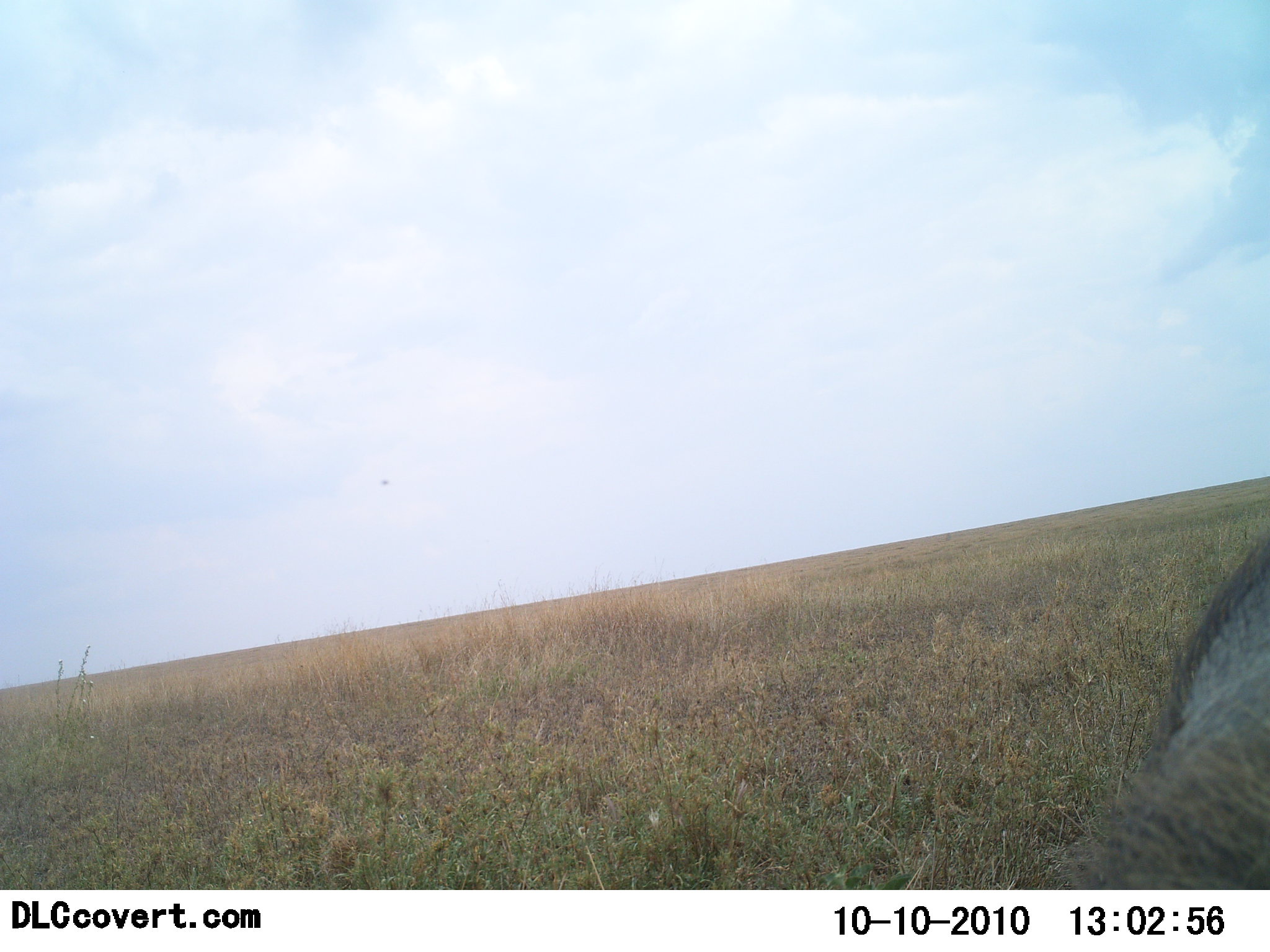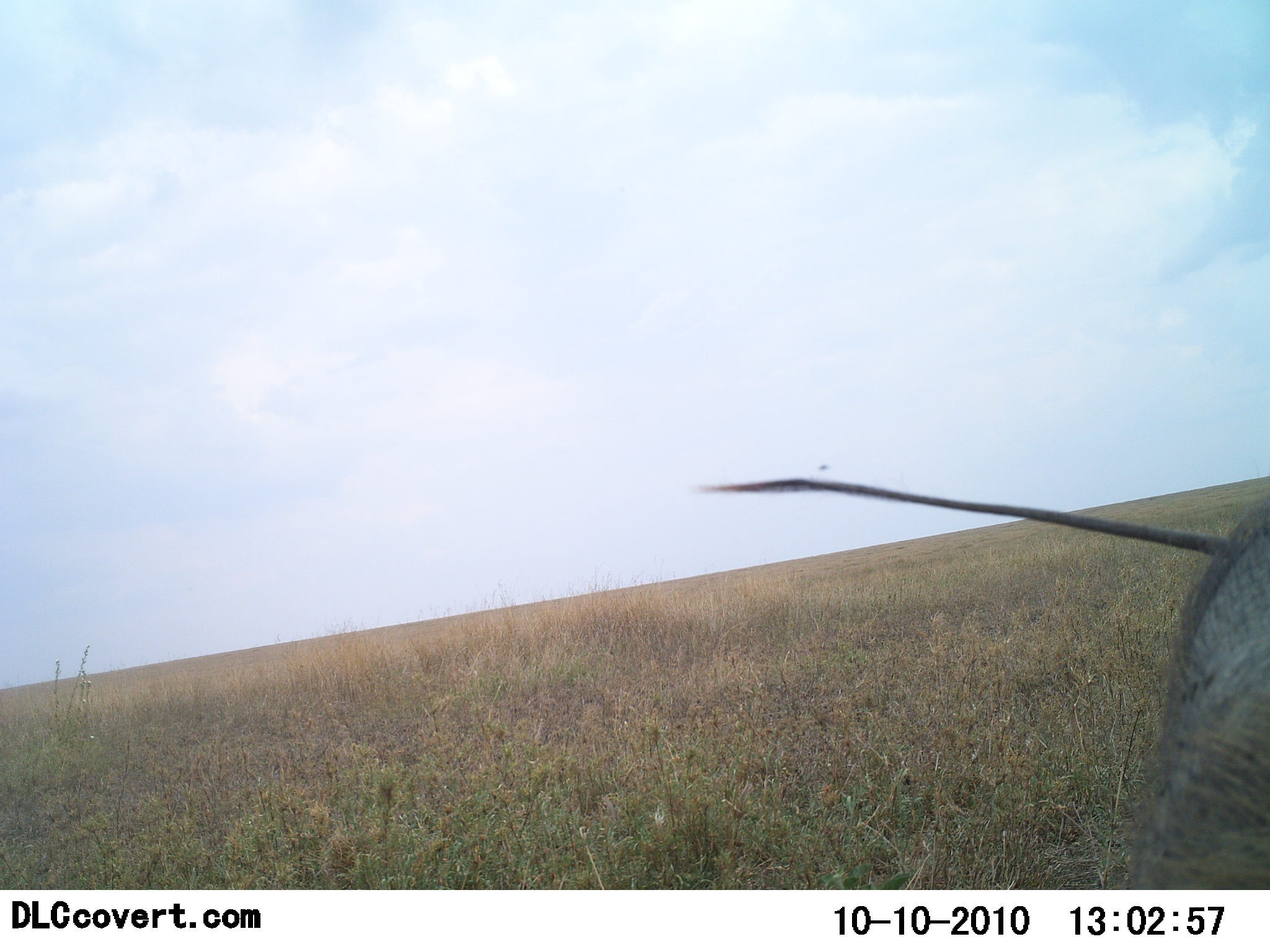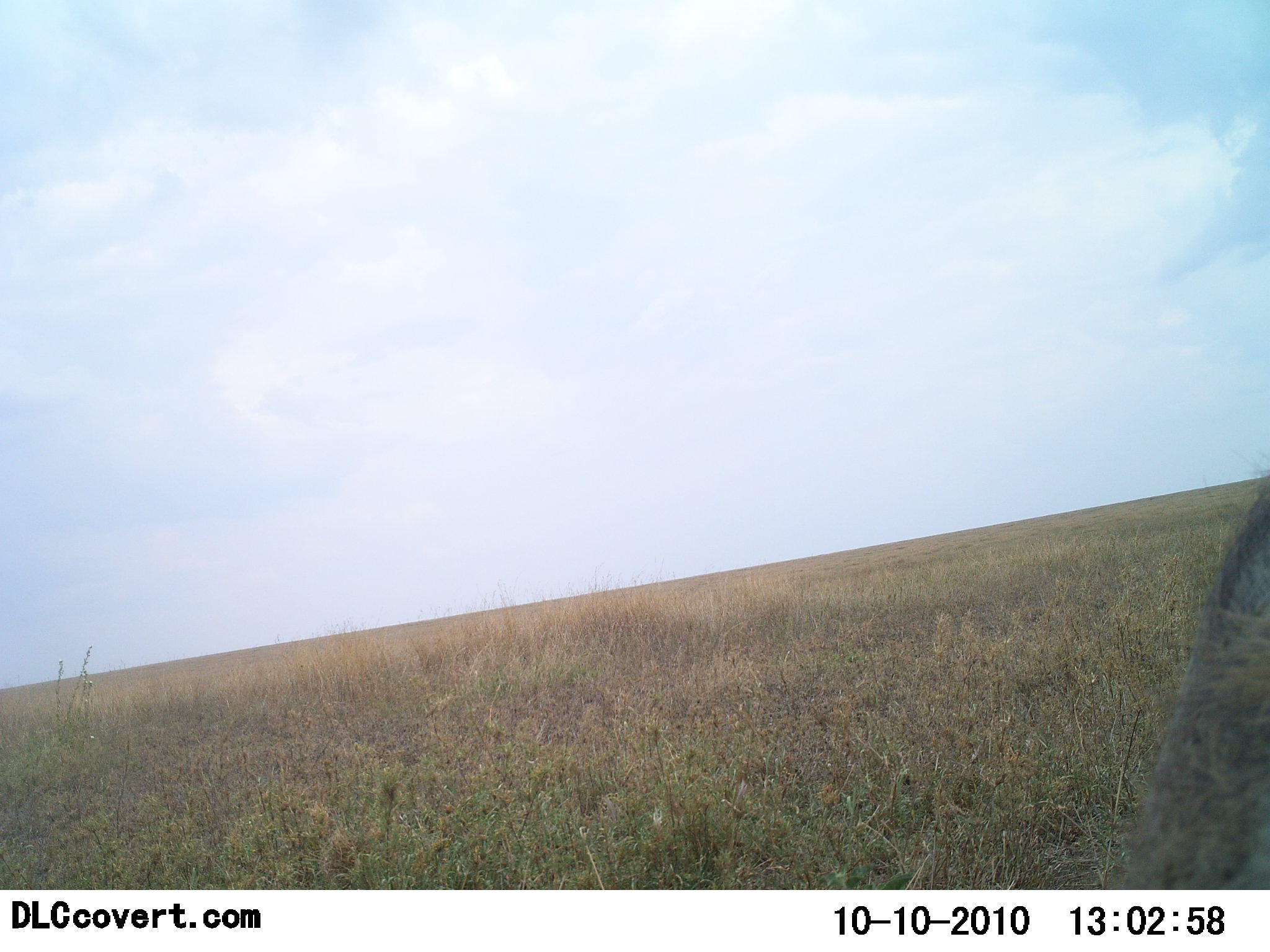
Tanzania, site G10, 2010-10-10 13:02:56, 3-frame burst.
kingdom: Animalia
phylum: Chordata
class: Mammalia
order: Artiodactyla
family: Suidae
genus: Phacochoerus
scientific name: Phacochoerus africanus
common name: warthog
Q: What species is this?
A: Warthog (Phacochoerus africanus).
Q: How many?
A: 1.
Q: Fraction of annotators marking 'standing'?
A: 57%.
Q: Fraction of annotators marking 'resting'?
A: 0%.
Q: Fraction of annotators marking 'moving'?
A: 36%.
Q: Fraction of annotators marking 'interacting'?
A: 7%.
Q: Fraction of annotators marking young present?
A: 0%.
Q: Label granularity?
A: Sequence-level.